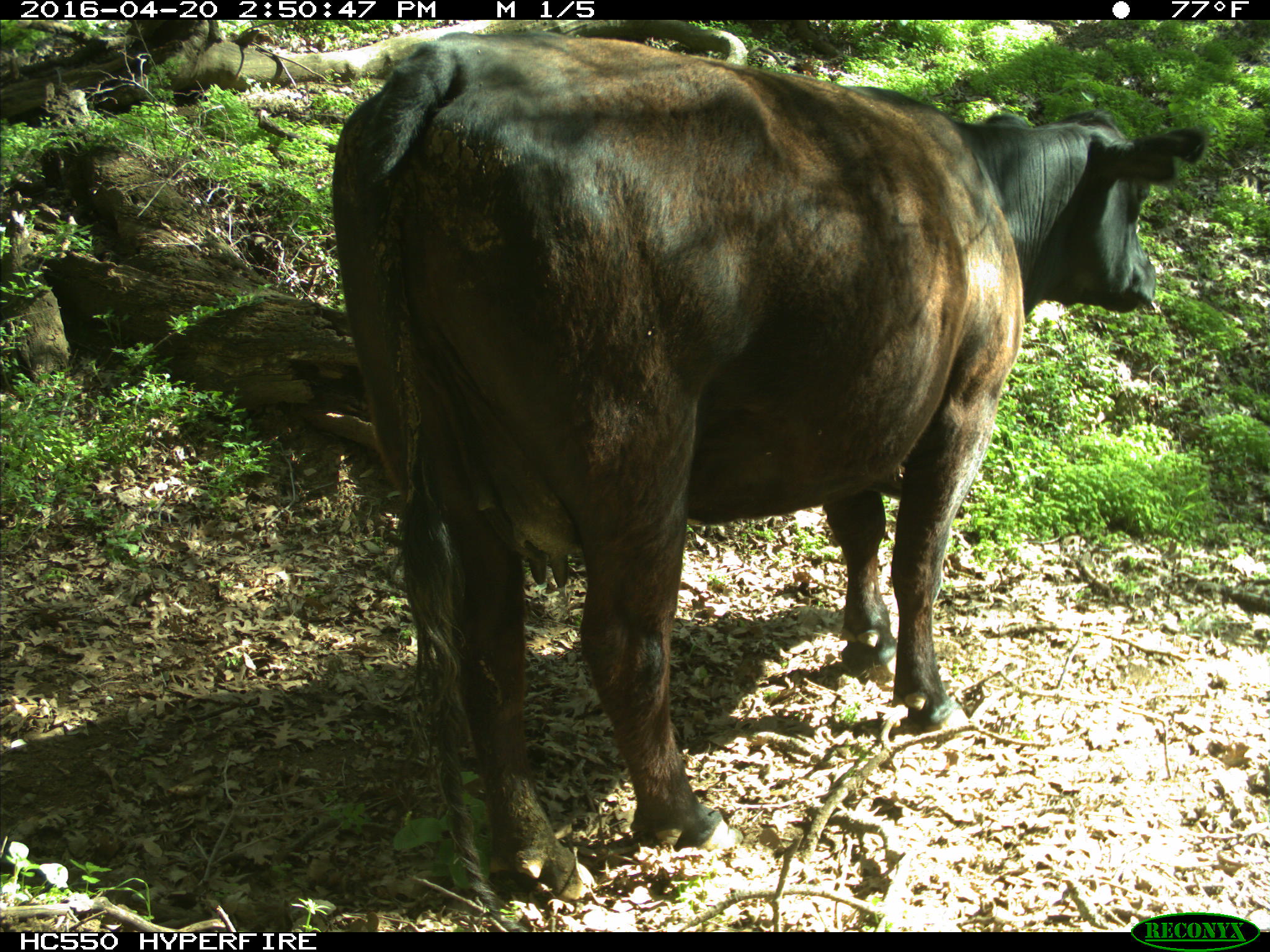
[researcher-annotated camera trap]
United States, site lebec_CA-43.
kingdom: Animalia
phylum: Chordata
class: Mammalia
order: Artiodactyla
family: Bovidae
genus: Bos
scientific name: Bos taurus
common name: domestic cow